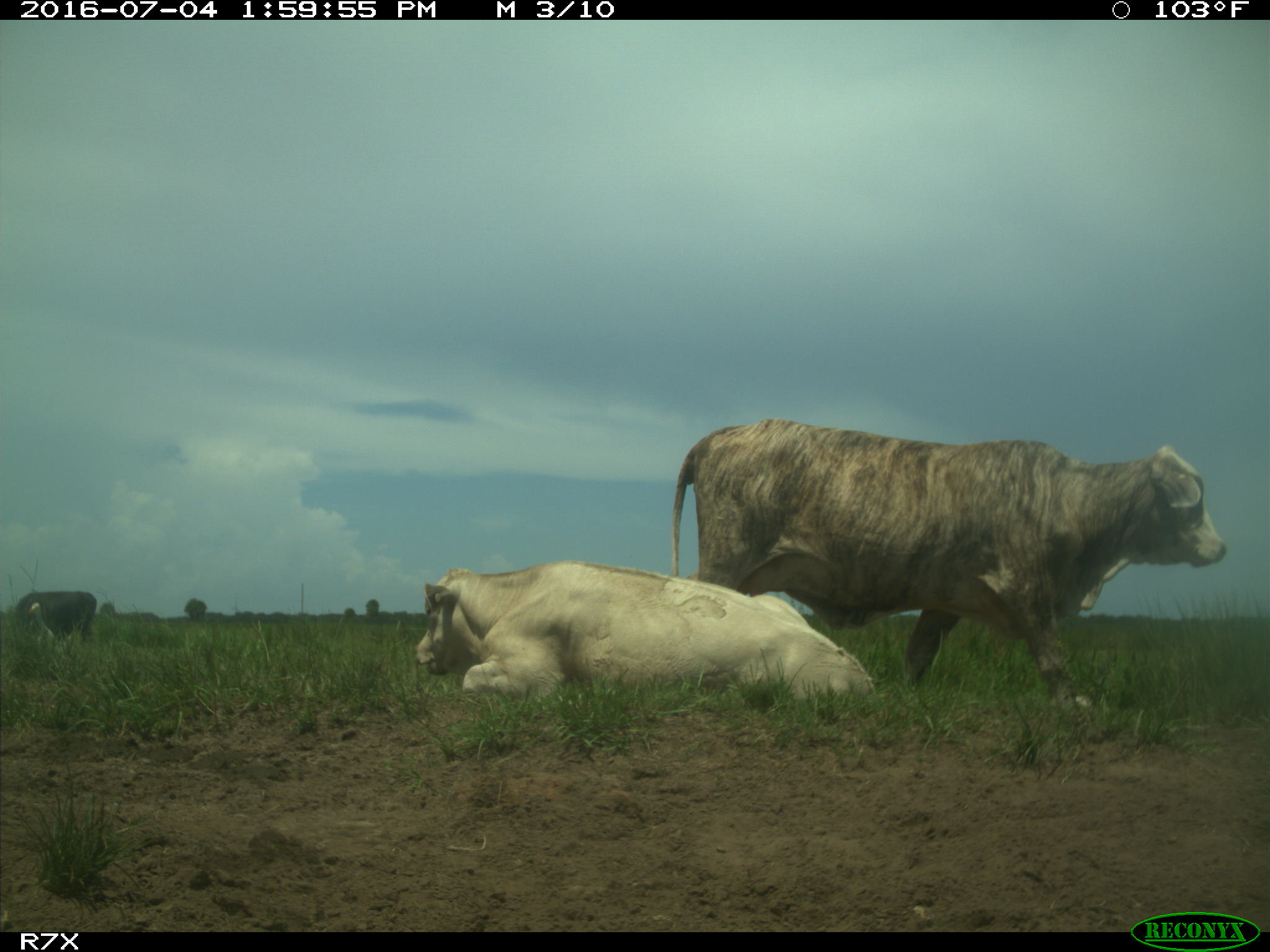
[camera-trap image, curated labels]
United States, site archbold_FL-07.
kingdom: Animalia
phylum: Chordata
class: Mammalia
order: Artiodactyla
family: Bovidae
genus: Bos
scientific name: Bos taurus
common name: domestic cow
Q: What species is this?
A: Bos taurus (domestic cow).